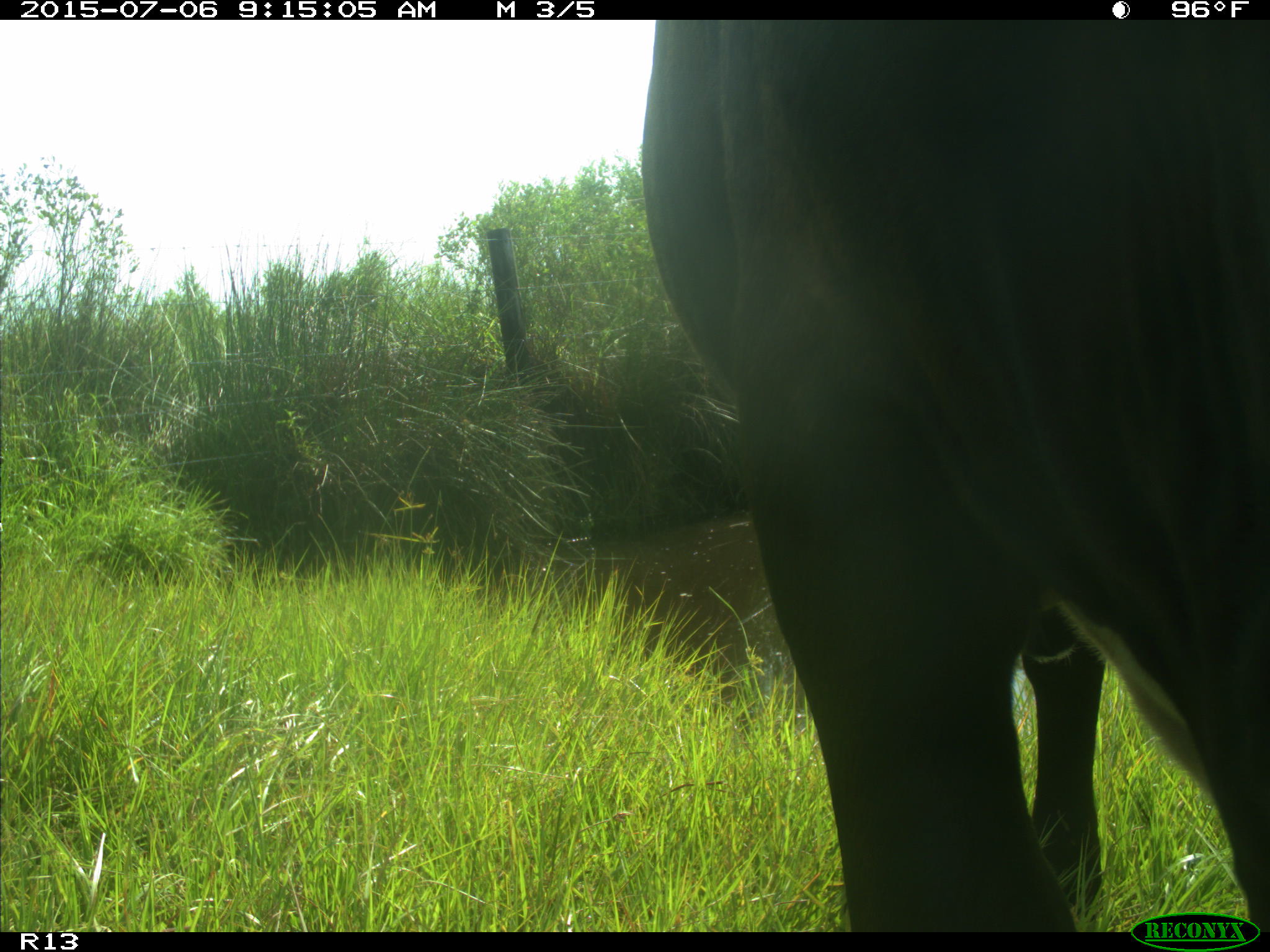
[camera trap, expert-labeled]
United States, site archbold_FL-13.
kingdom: Animalia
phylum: Chordata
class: Mammalia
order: Artiodactyla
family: Bovidae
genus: Bos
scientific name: Bos taurus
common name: domestic cow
Bos taurus (domestic cow).